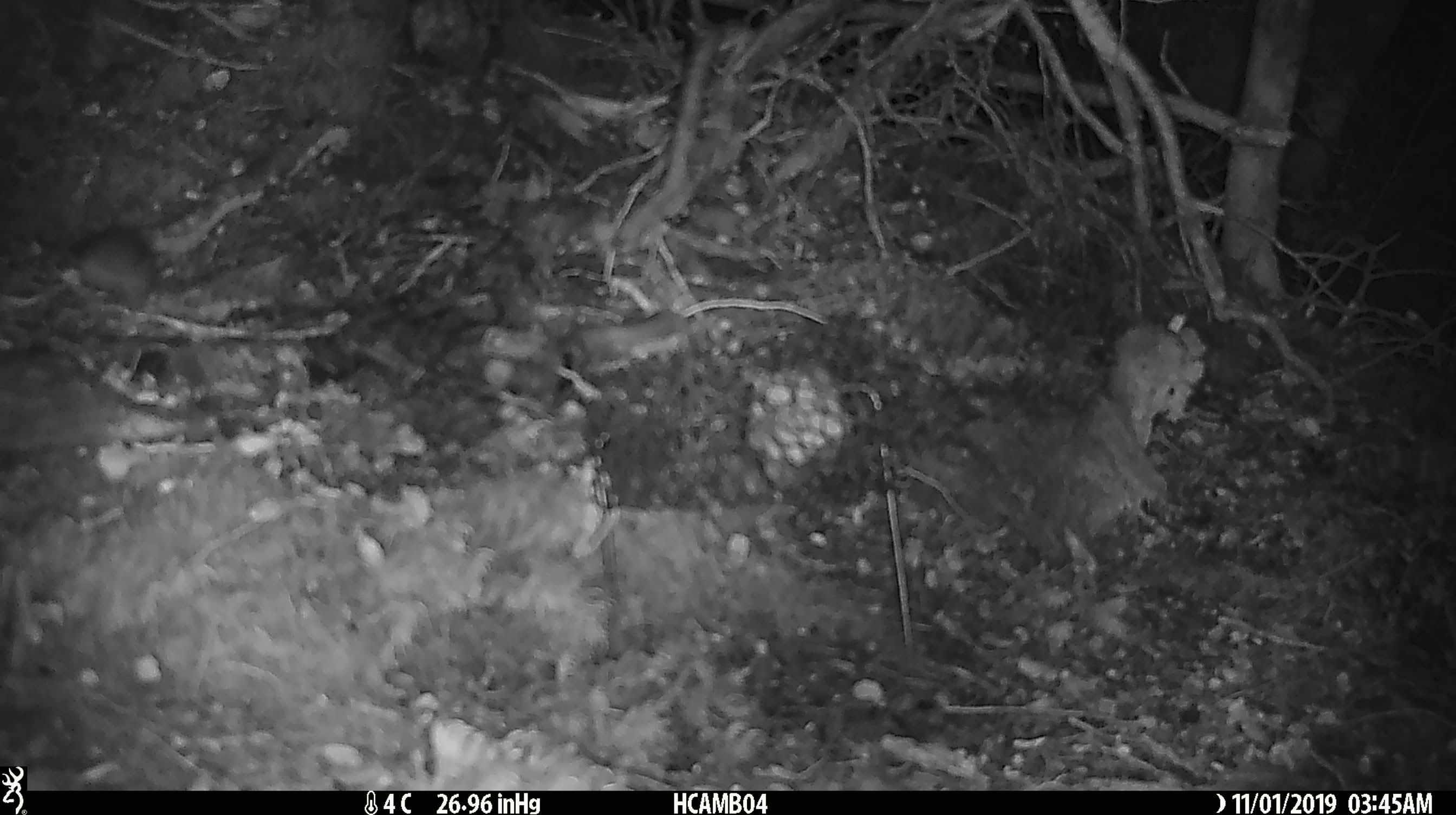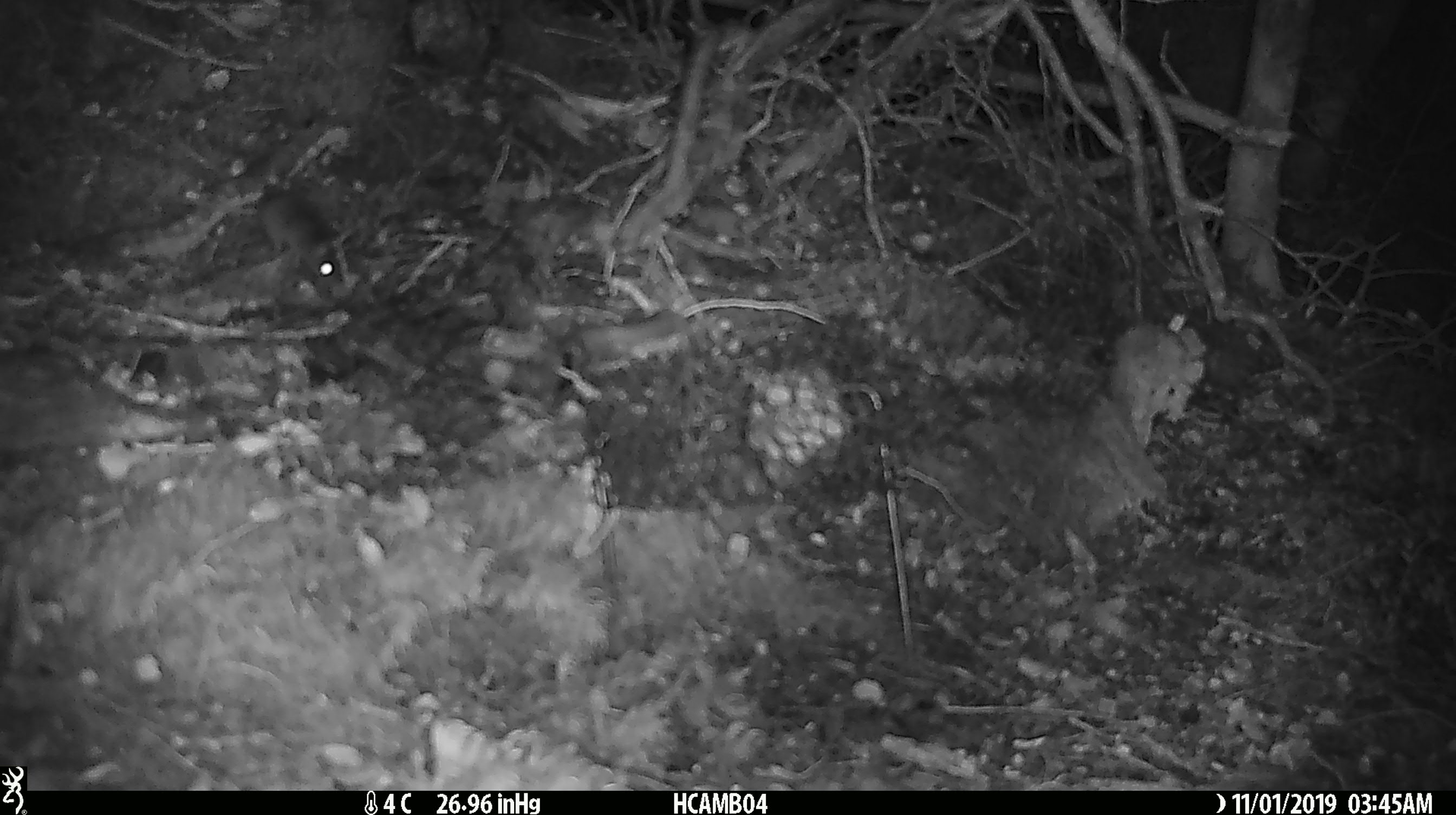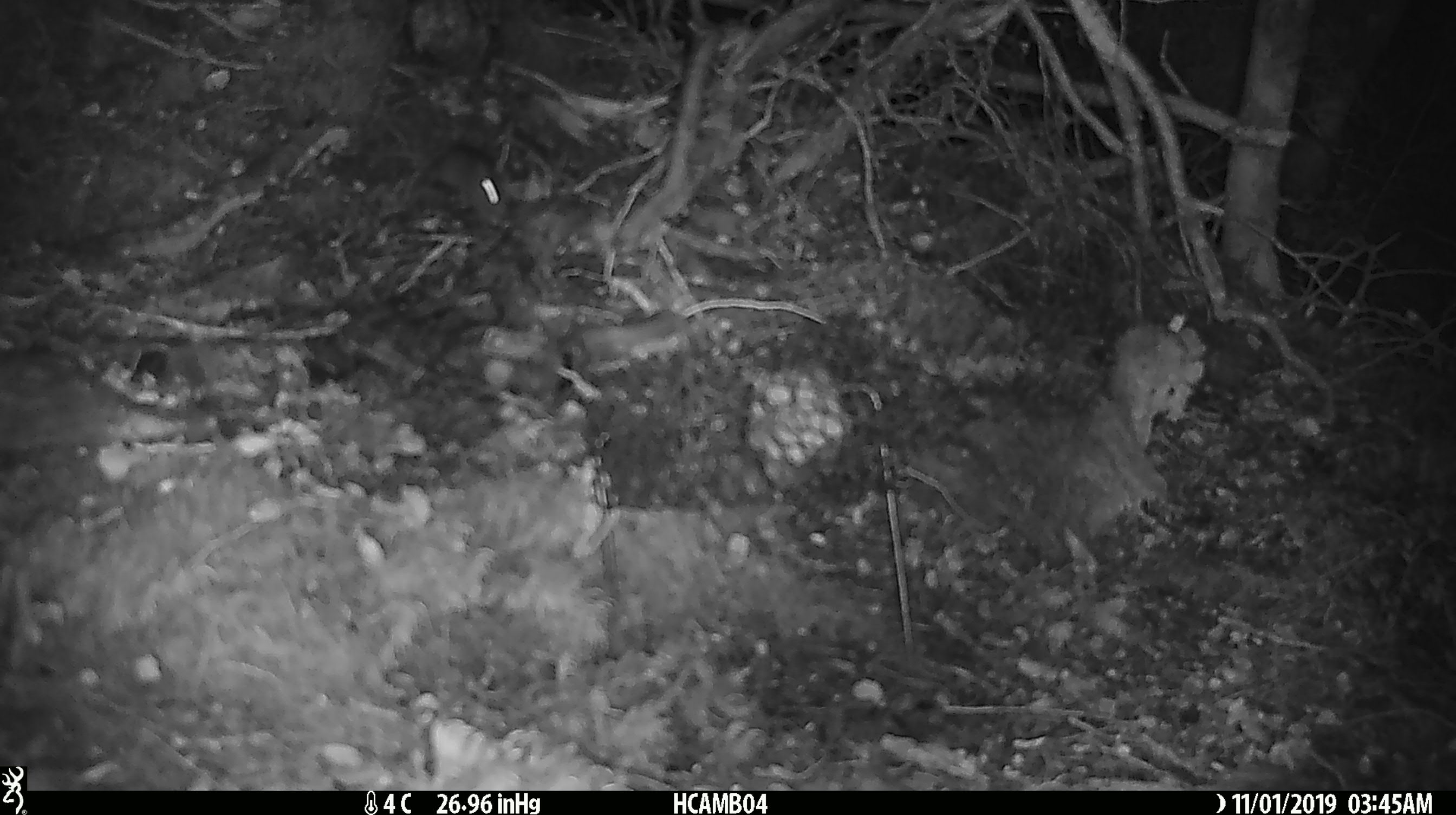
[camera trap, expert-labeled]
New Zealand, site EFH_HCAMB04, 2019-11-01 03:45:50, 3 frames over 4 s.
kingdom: Animalia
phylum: Chordata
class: Mammalia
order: Rodentia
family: Muridae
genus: Mus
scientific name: Mus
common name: mouse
Mouse (Mus).